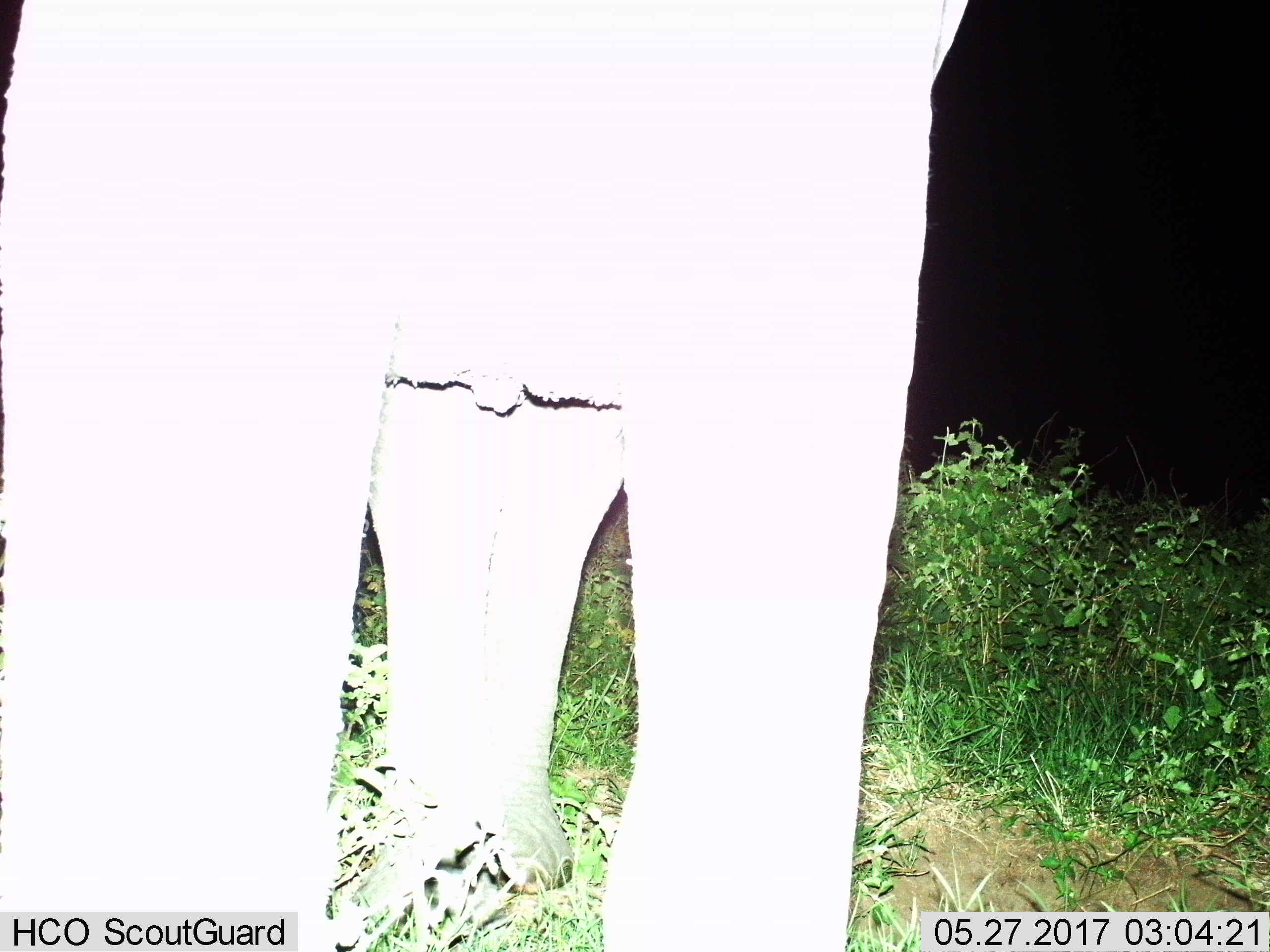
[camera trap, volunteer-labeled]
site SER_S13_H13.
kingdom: Animalia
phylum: Chordata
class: Mammalia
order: Proboscidea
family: Elephantidae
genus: Loxodonta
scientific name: Loxodonta africana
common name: african bush elephant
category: elephant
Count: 1.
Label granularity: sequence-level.